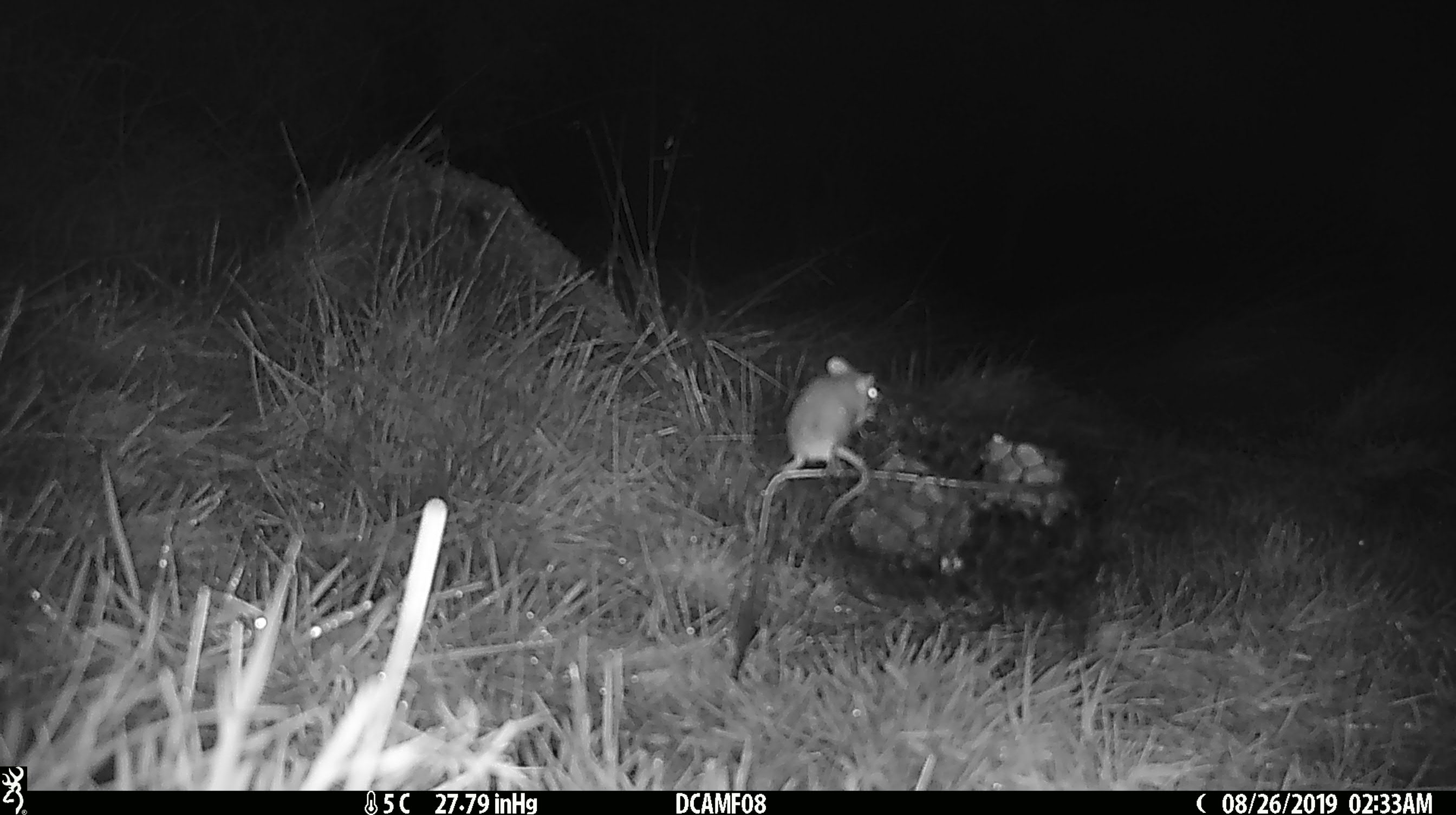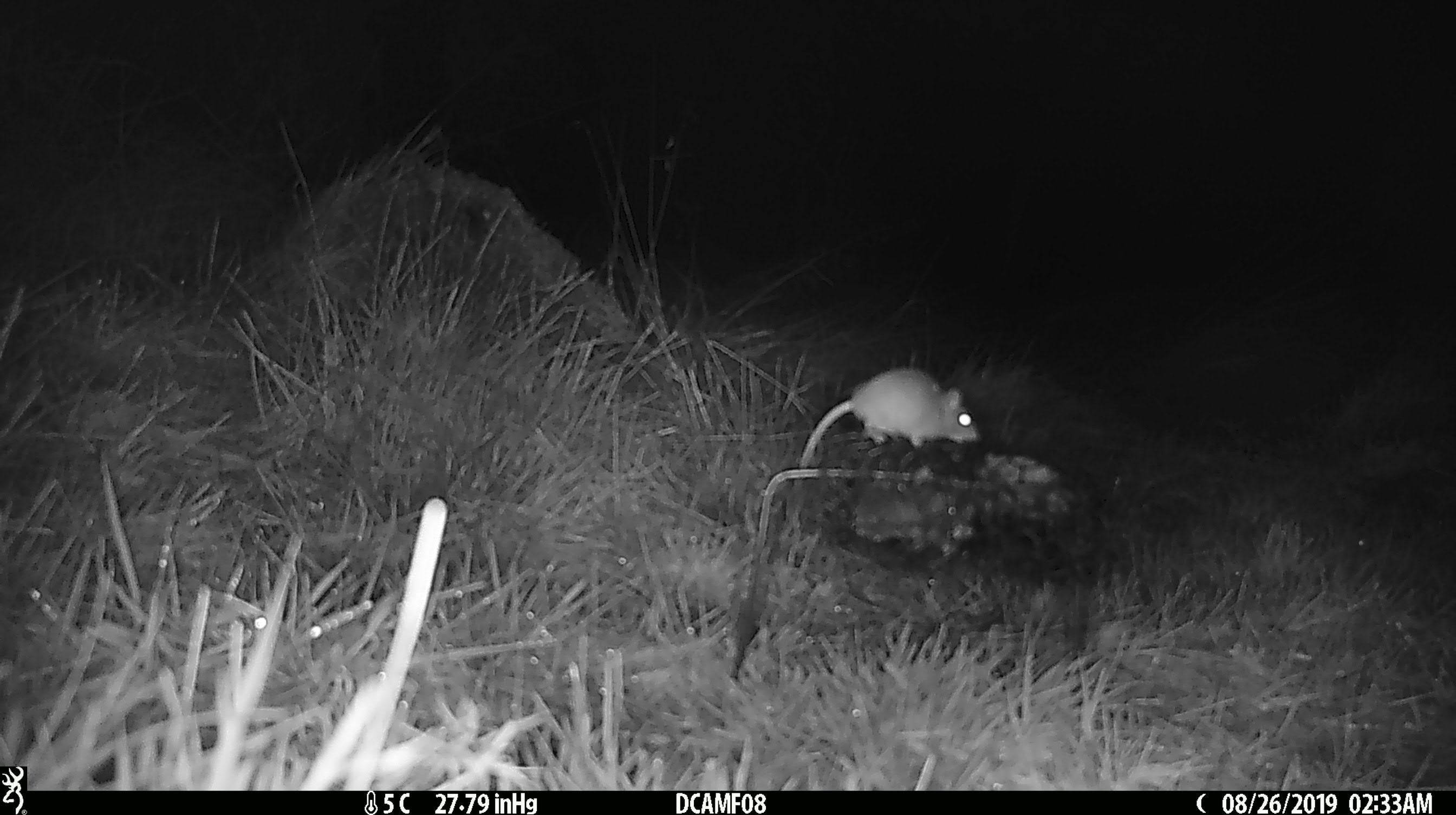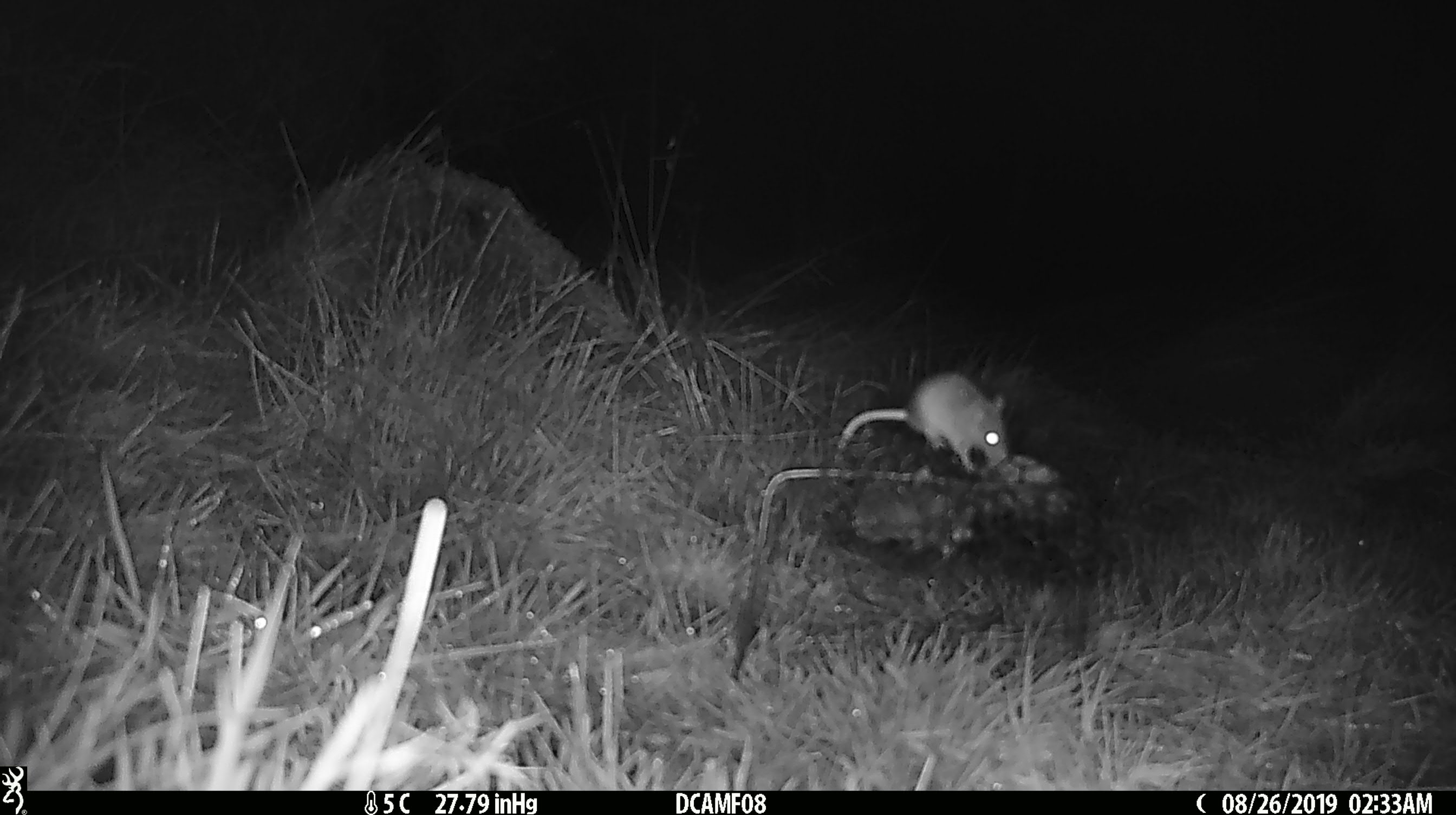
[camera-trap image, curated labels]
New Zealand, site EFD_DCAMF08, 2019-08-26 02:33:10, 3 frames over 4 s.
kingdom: Animalia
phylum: Chordata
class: Mammalia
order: Rodentia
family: Muridae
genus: Mus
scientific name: Mus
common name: mouse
Mouse (Mus).